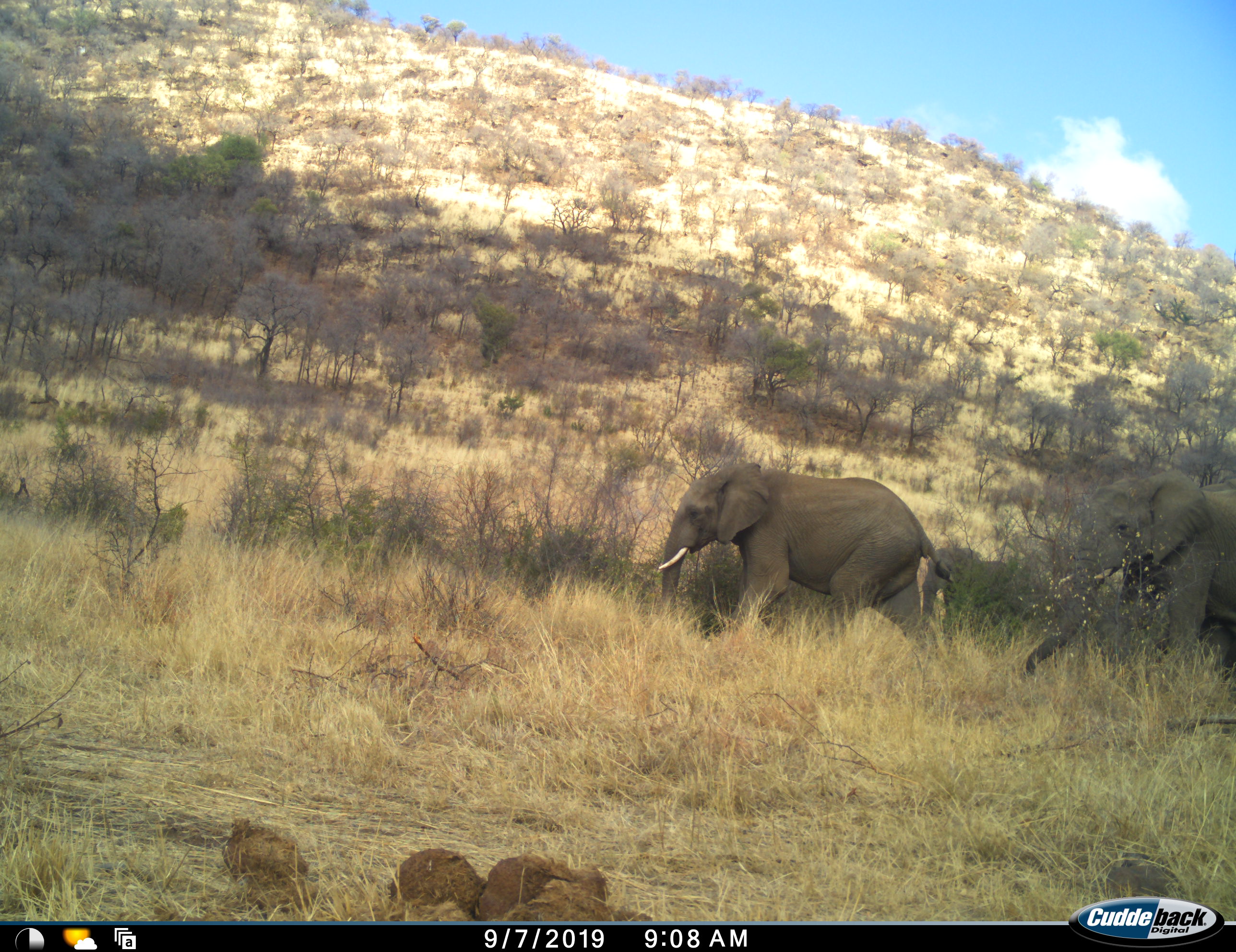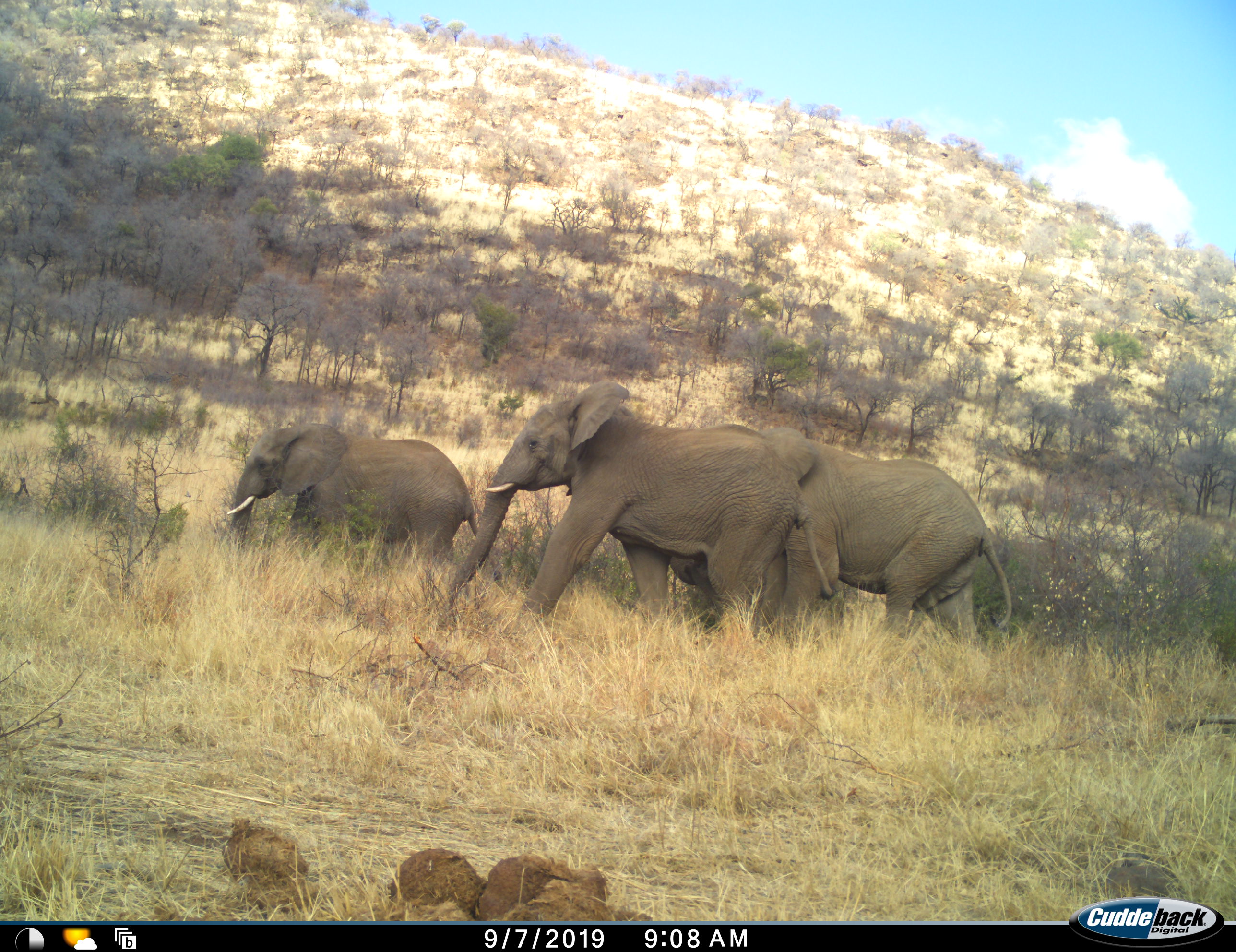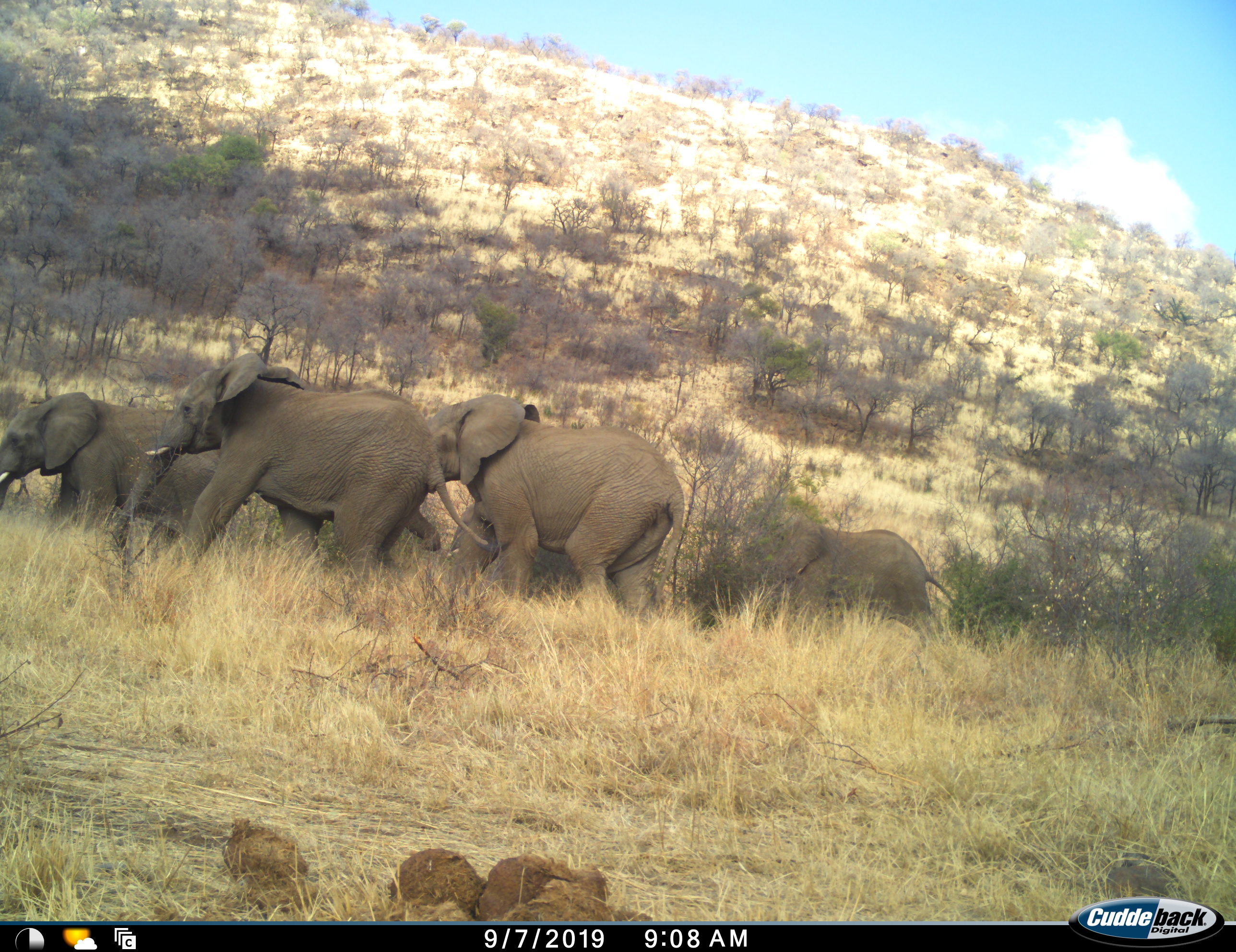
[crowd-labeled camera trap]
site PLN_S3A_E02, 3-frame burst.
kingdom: Animalia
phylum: Chordata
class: Mammalia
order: Proboscidea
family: Elephantidae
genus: Loxodonta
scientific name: Loxodonta africana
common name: african bush elephant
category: elephant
Elephant (african bush elephant) (Loxodonta africana), count 4. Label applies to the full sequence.